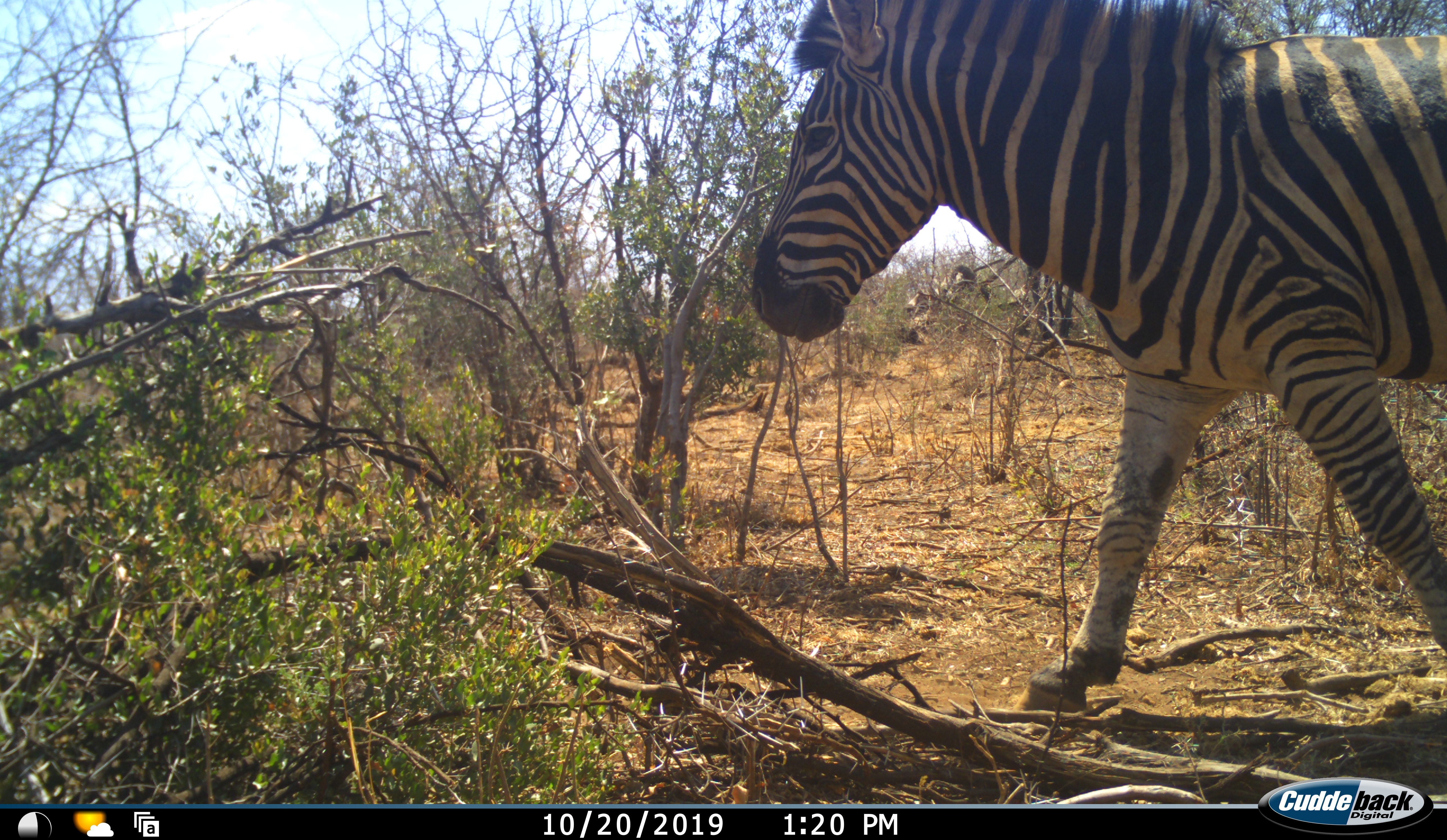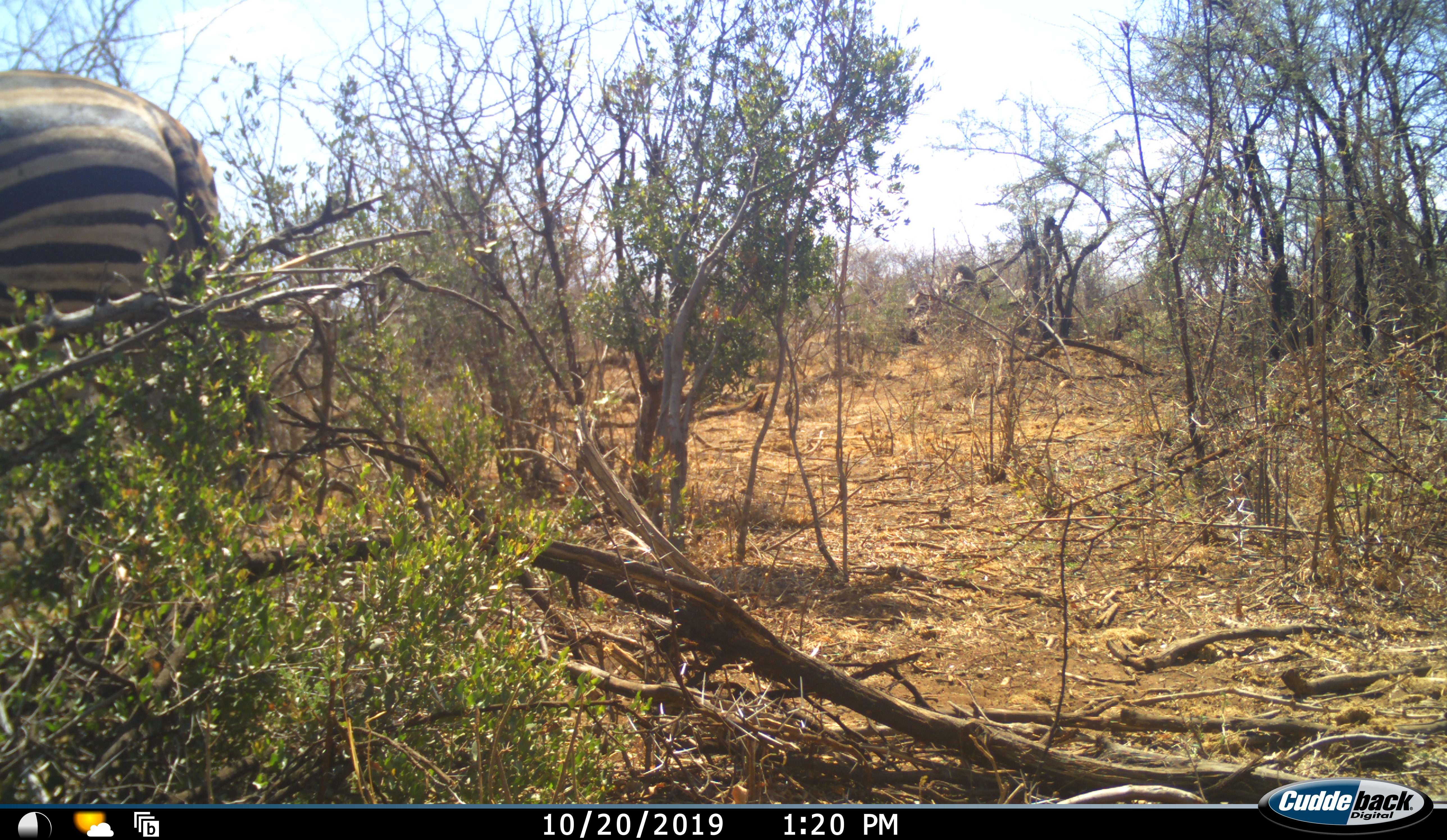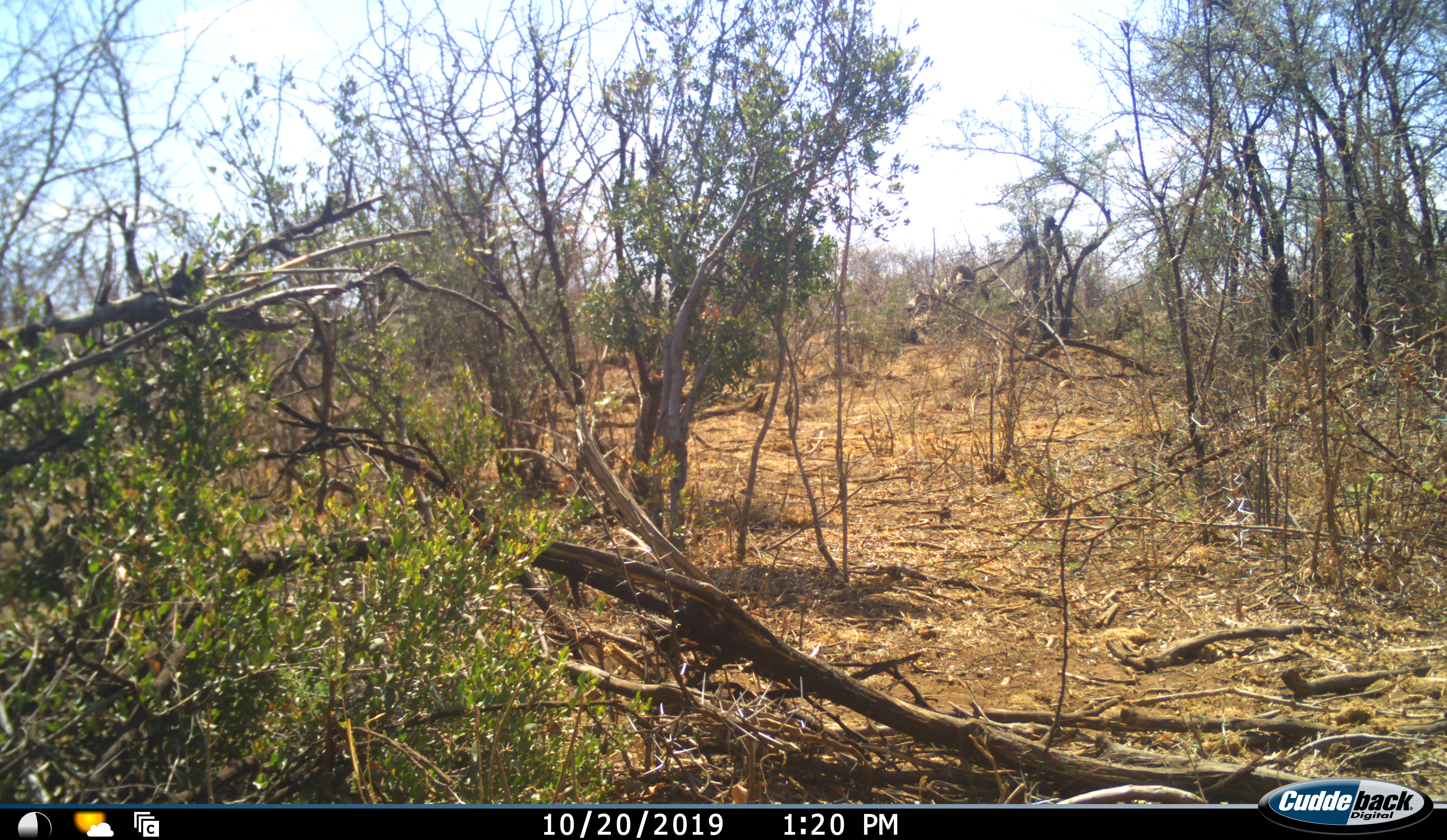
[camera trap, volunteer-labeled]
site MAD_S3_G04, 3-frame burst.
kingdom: Animalia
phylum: Chordata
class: Mammalia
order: Perissodactyla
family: Equidae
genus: Equus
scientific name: Equus quagga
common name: plains zebra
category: zebraplains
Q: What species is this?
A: Zebraplains (plains zebra) (Equus quagga).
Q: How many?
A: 1.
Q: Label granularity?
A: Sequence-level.